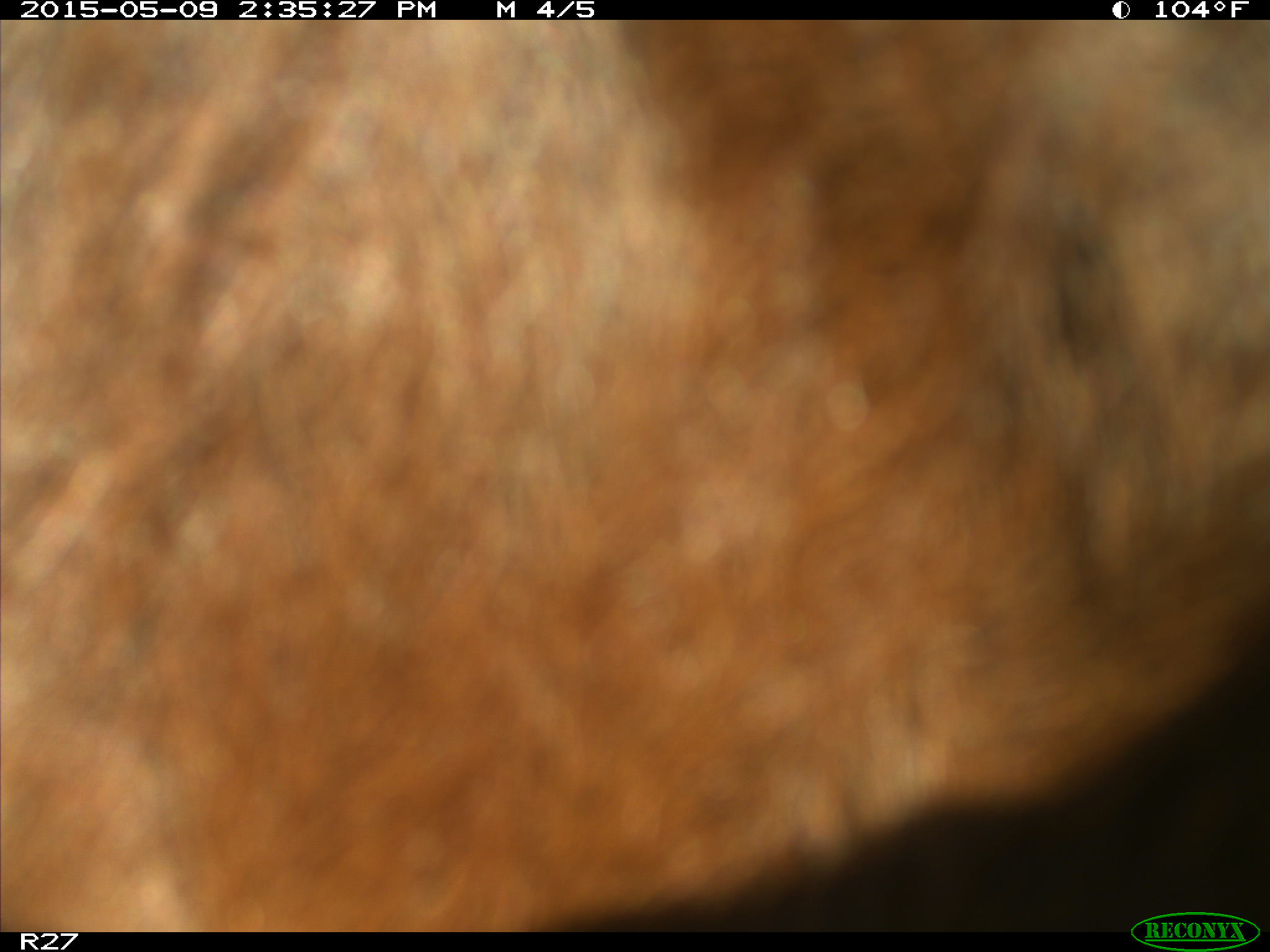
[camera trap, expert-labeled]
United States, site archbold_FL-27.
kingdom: Animalia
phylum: Chordata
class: Mammalia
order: Artiodactyla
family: Bovidae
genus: Bos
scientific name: Bos taurus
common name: domestic cow